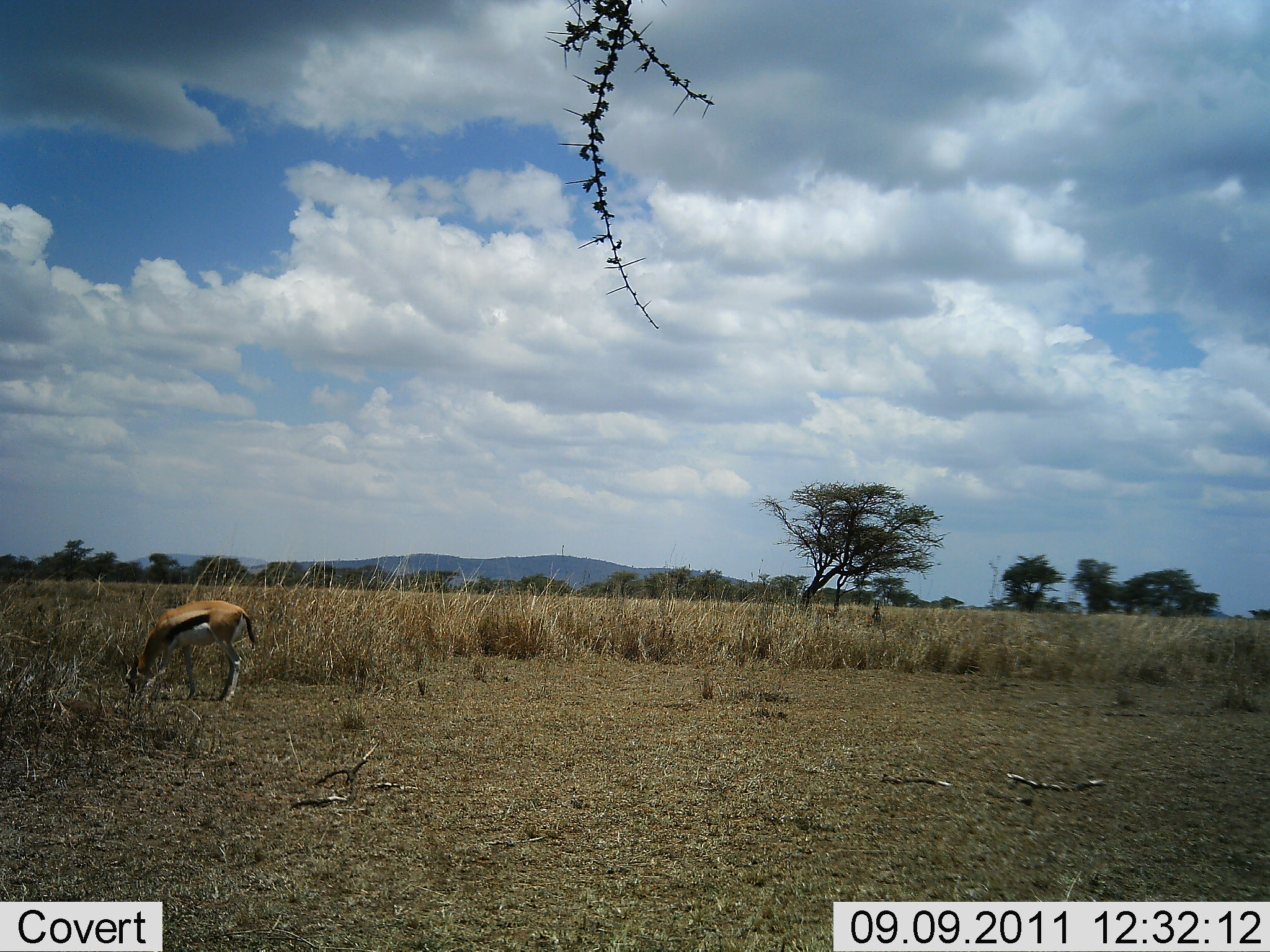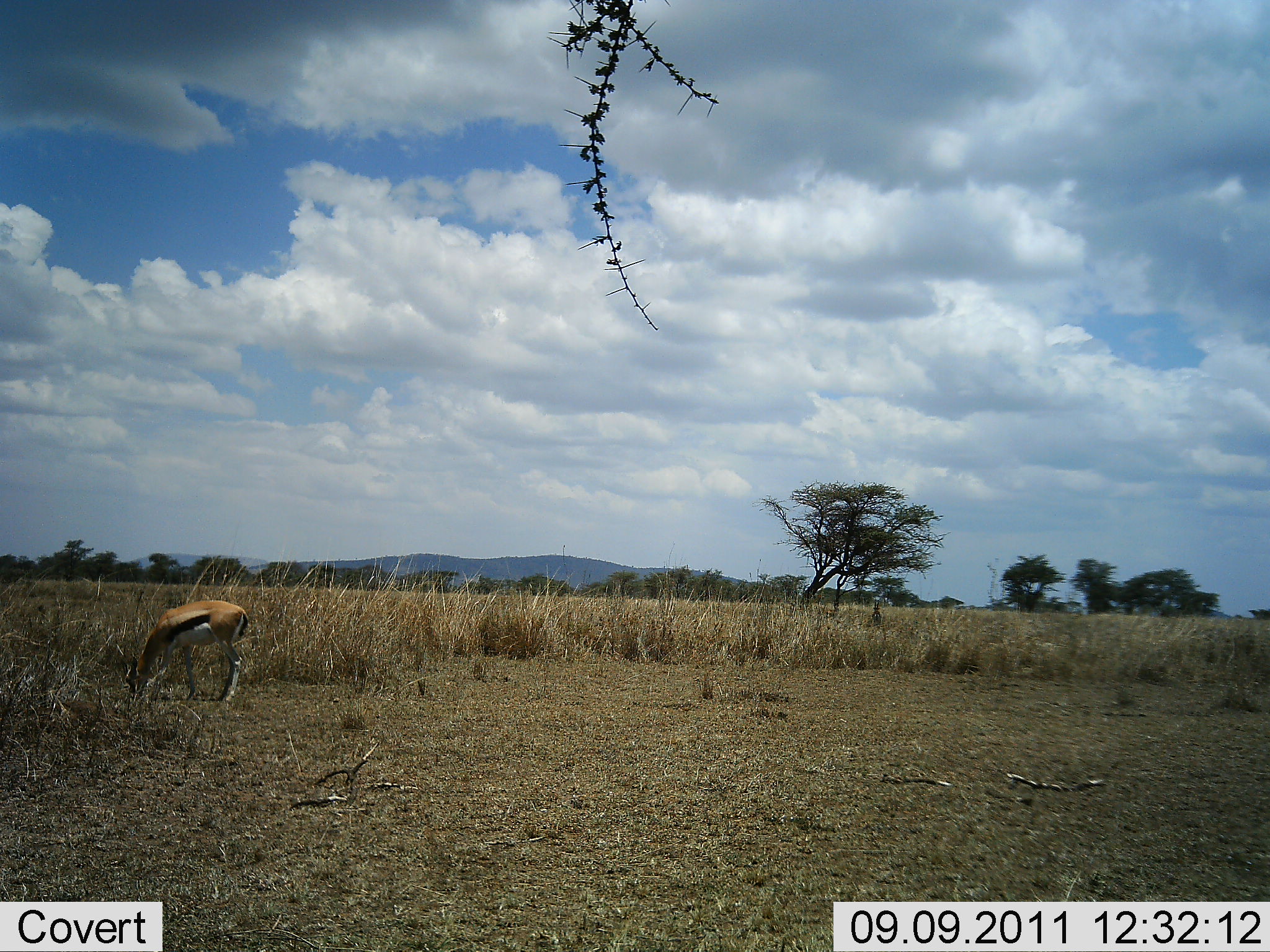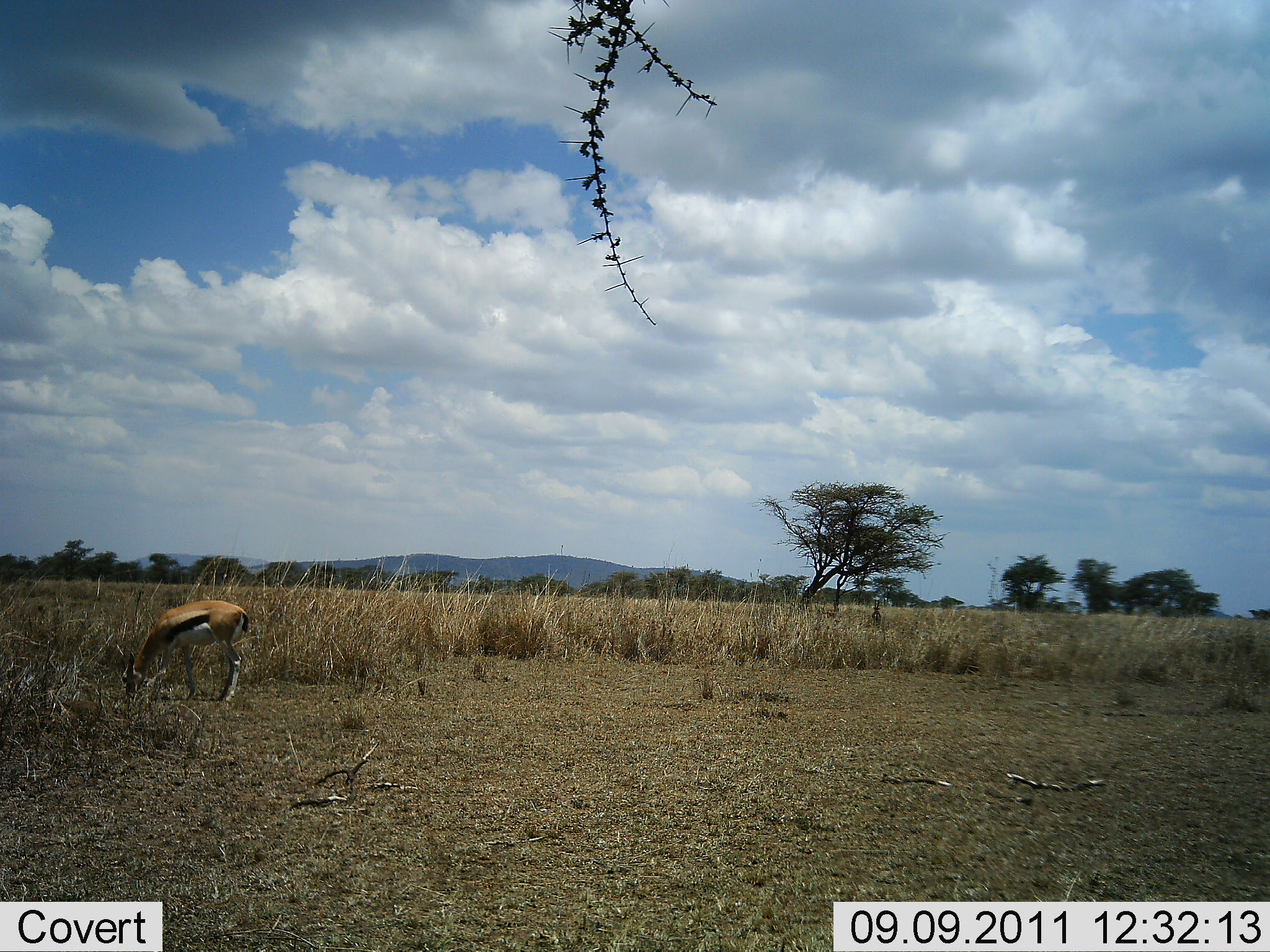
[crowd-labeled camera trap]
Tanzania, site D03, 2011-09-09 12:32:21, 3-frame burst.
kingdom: Animalia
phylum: Chordata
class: Mammalia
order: Artiodactyla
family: Bovidae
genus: Eudorcas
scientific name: Eudorcas thomsonii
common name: thomson's gazelle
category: gazellethomsons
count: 1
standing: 58%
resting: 0%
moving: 0%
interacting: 0%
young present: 0%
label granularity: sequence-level